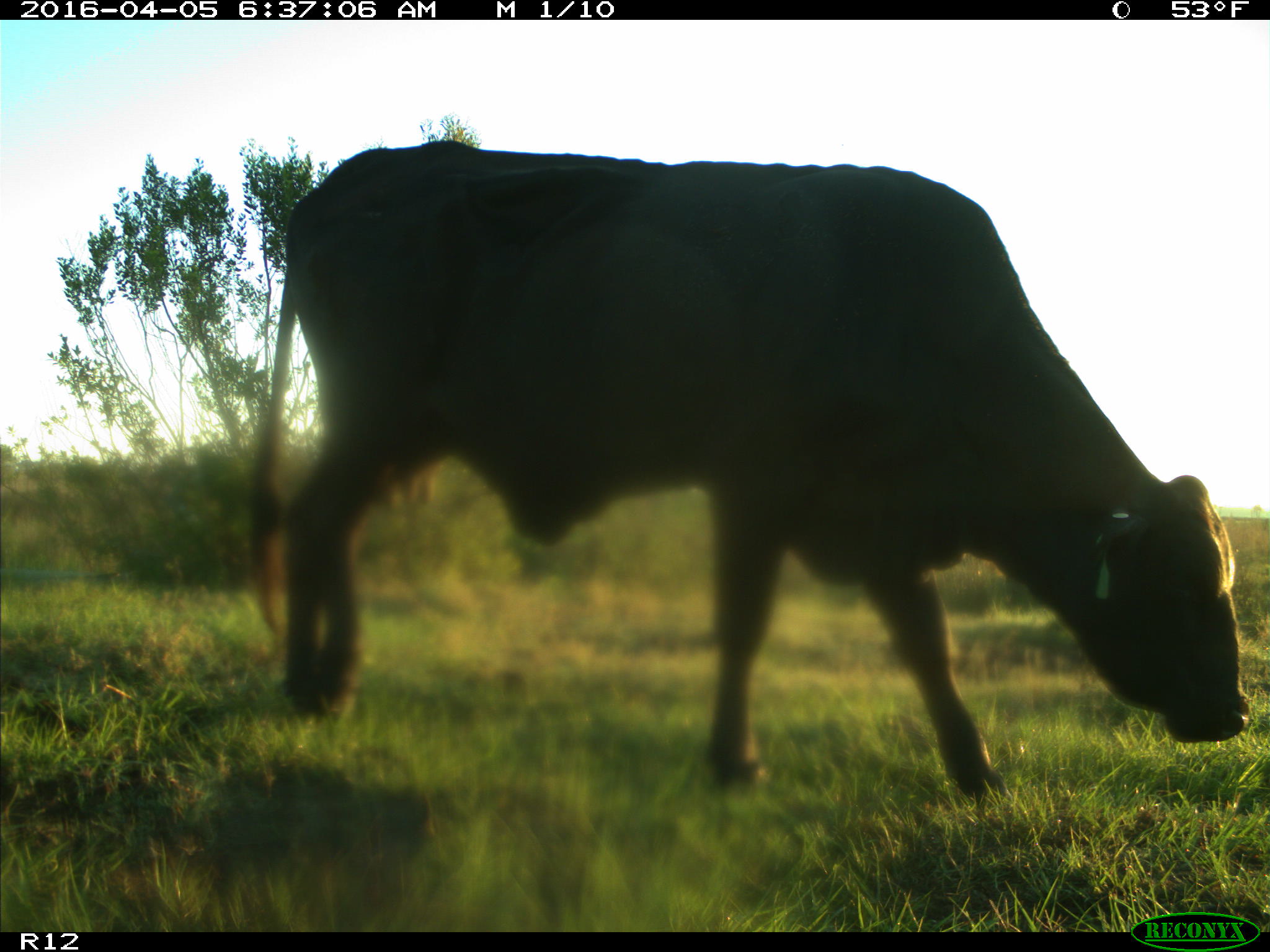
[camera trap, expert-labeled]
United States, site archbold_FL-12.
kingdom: Animalia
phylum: Chordata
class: Mammalia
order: Artiodactyla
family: Bovidae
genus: Bos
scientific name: Bos taurus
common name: domestic cow